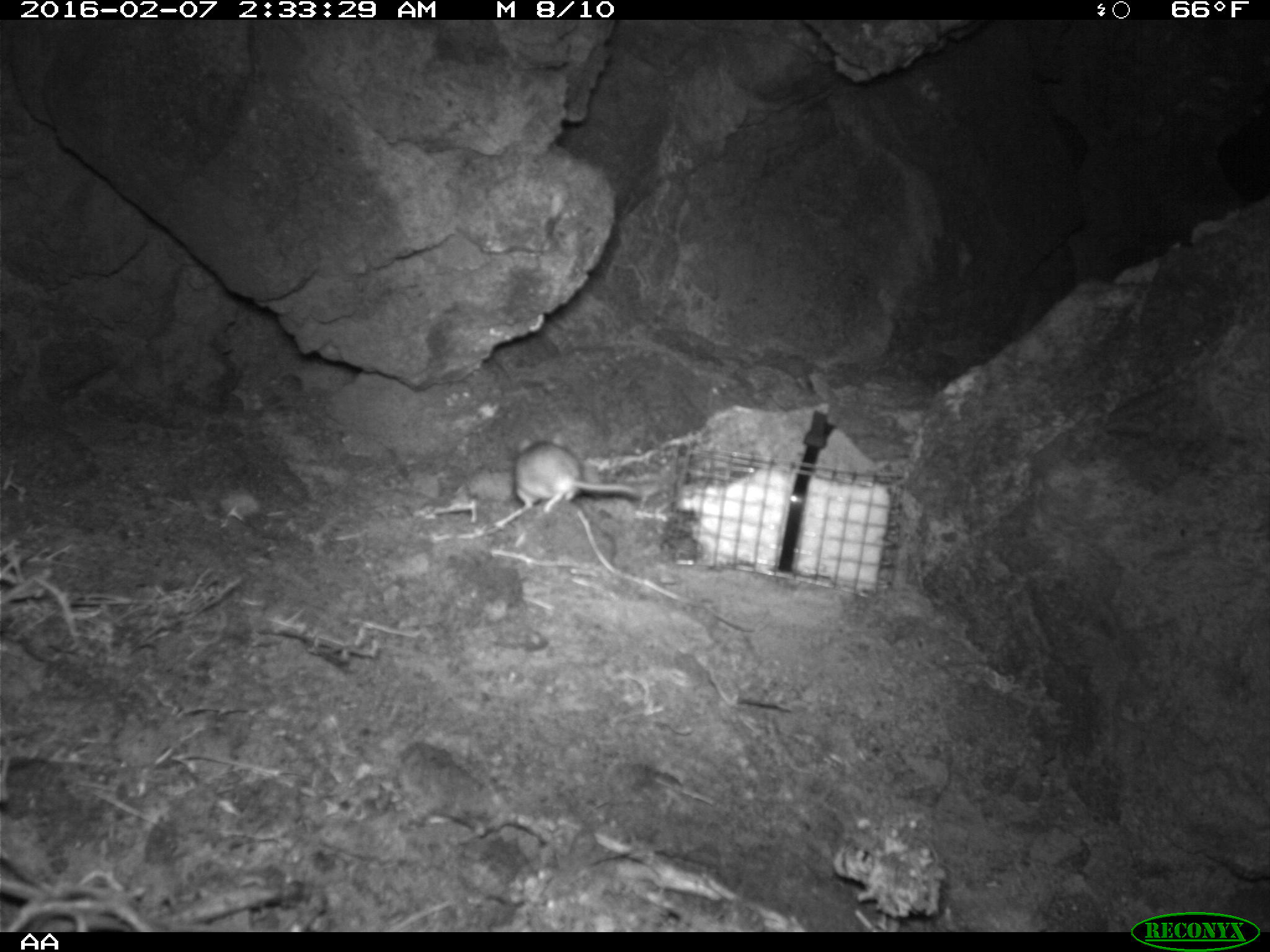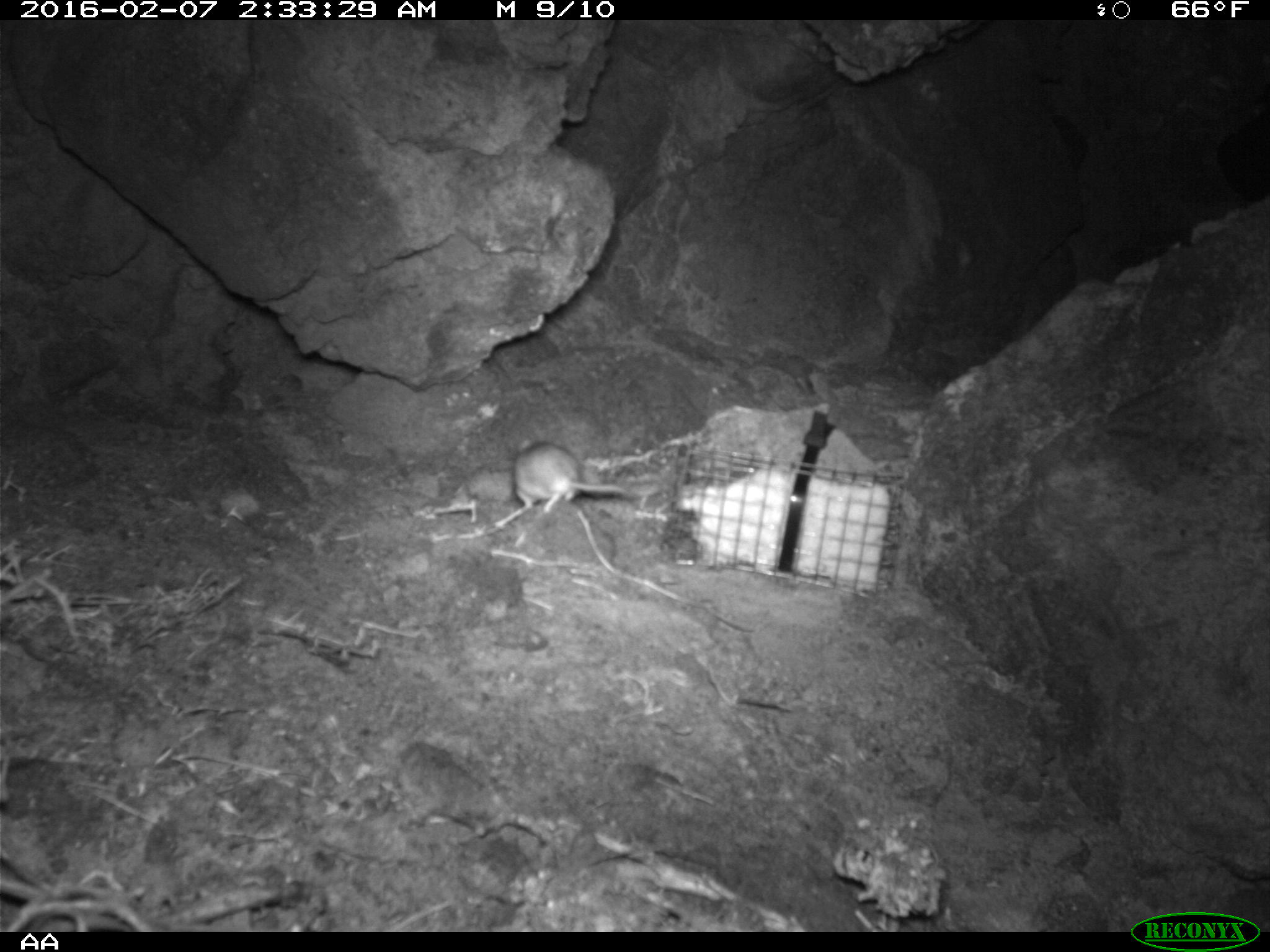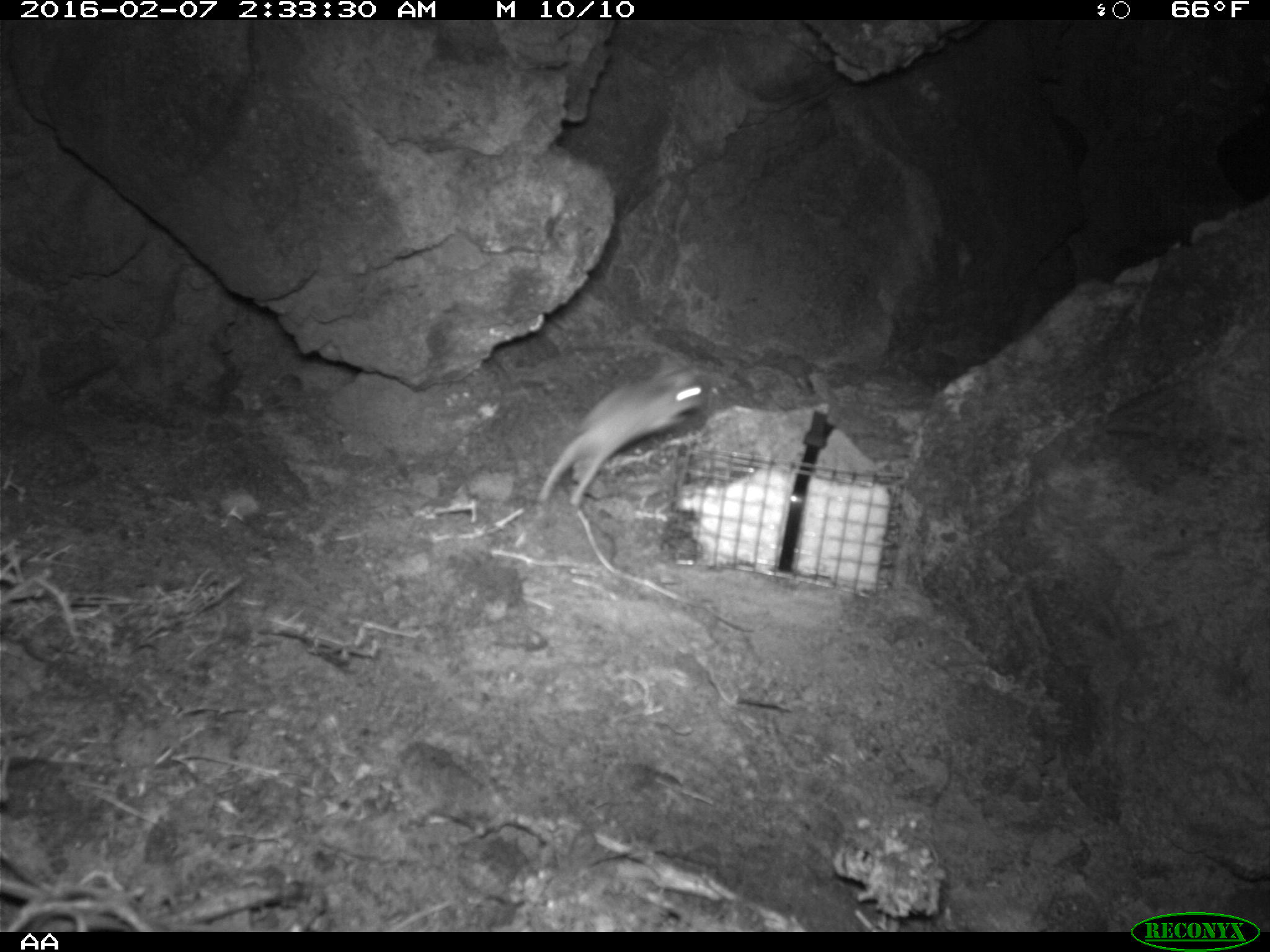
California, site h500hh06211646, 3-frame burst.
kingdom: Animalia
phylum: Chordata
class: Mammalia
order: Rodentia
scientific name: Rodentia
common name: rodent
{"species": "rodent (Rodentia)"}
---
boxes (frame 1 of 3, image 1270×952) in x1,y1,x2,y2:
rodent: 513,431,642,515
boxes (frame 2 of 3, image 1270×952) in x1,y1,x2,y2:
rodent: 511,432,658,506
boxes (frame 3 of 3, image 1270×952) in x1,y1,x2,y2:
rodent: 535,360,711,505